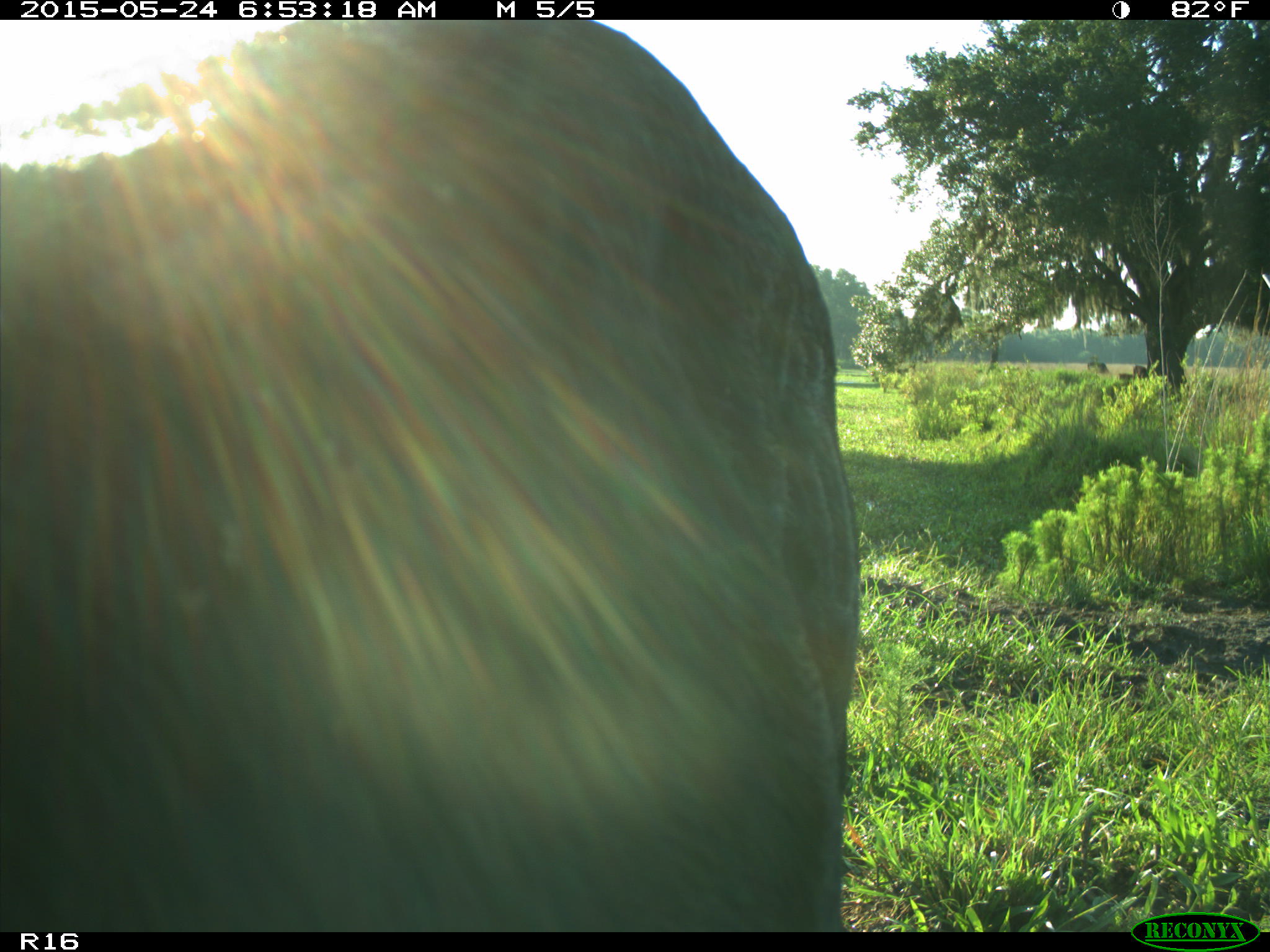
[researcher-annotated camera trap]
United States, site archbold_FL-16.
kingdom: Animalia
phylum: Chordata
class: Mammalia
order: Artiodactyla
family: Bovidae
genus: Bos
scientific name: Bos taurus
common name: domestic cow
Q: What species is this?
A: Bos taurus (domestic cow).